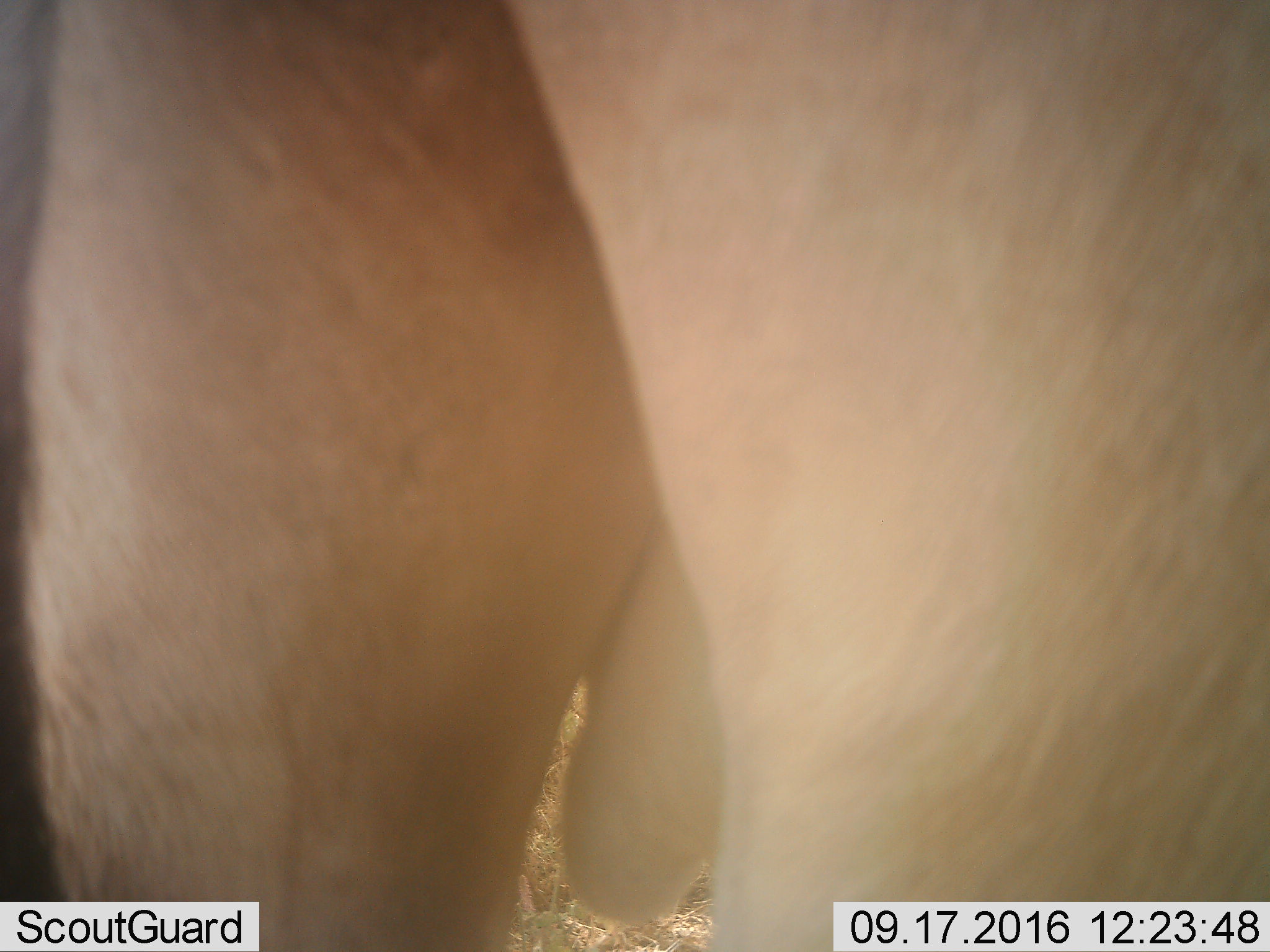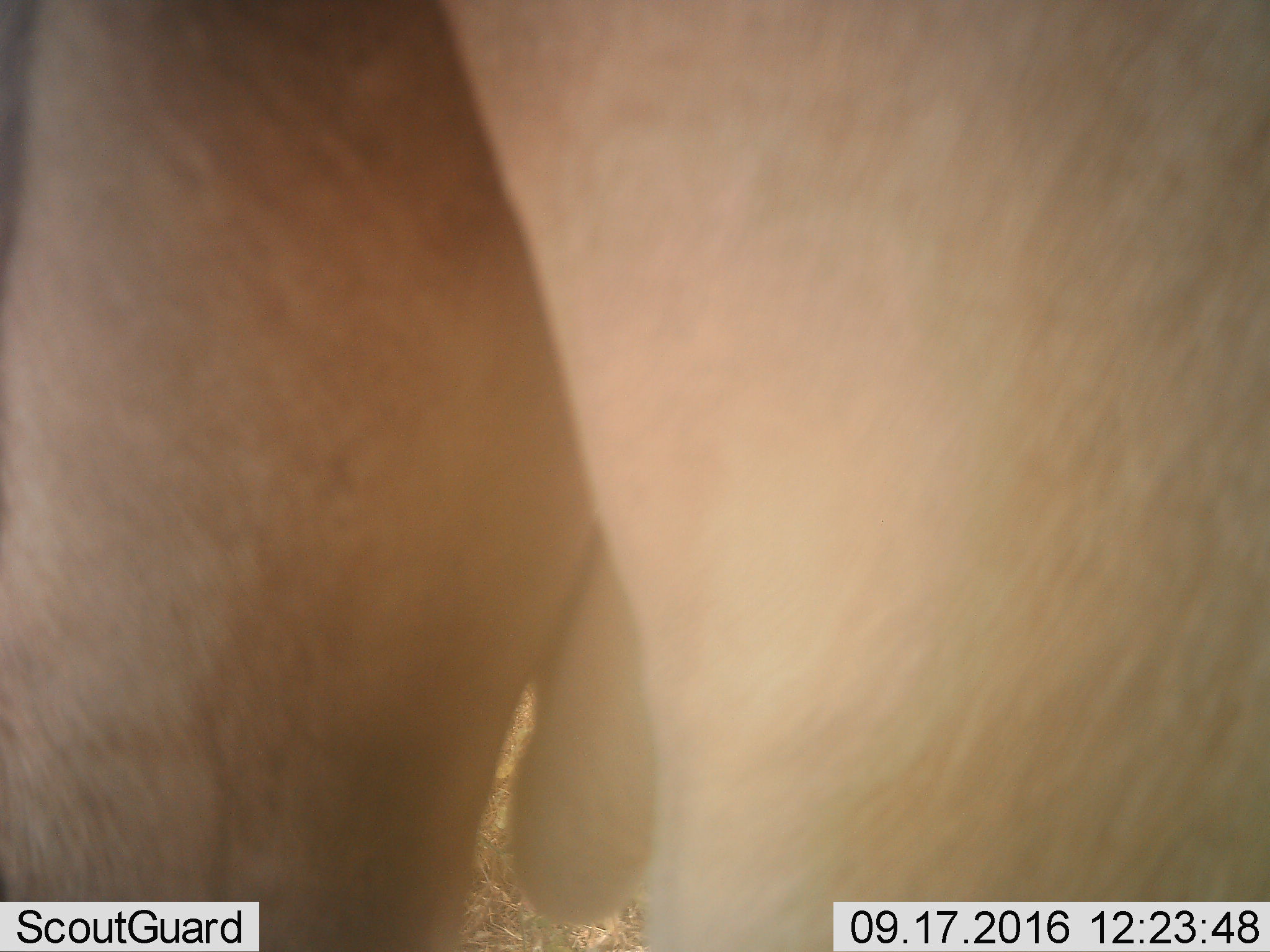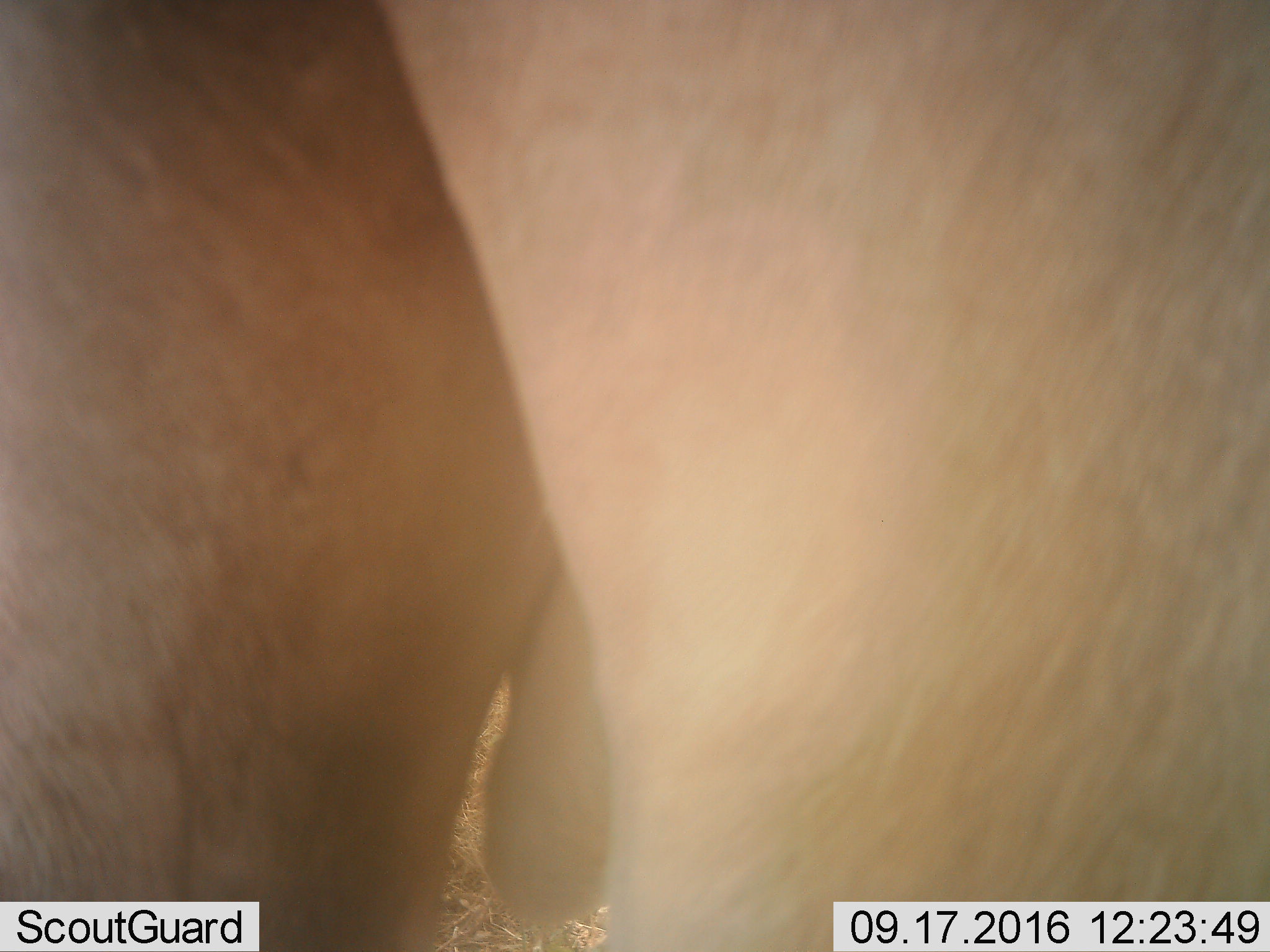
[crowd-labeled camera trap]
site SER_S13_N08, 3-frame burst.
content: unidentified animal